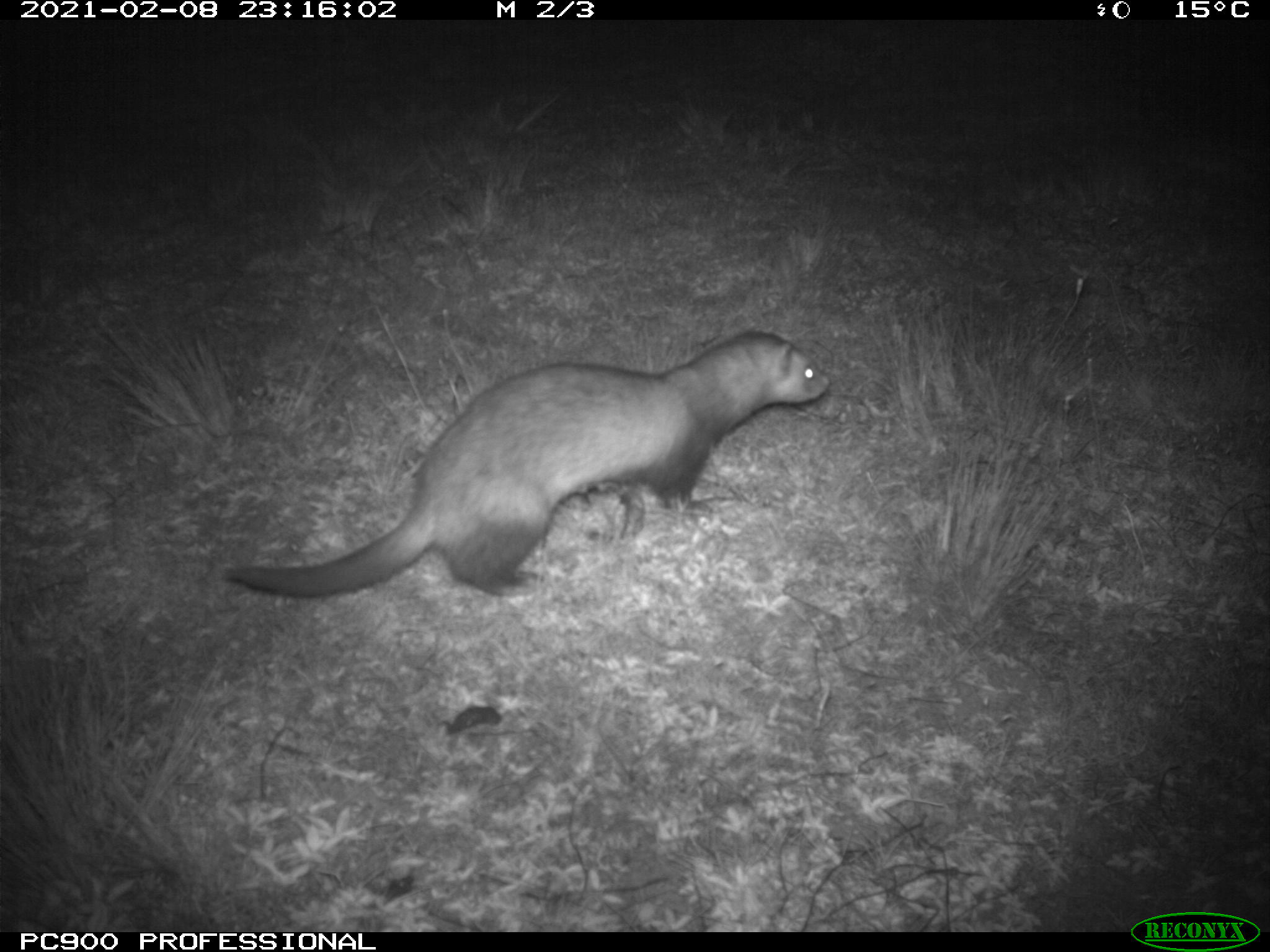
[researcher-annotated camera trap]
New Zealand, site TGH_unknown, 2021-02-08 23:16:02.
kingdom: Animalia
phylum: Chordata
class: Mammalia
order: Carnivora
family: Mustelidae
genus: Mustela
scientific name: Mustela furo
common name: ferret